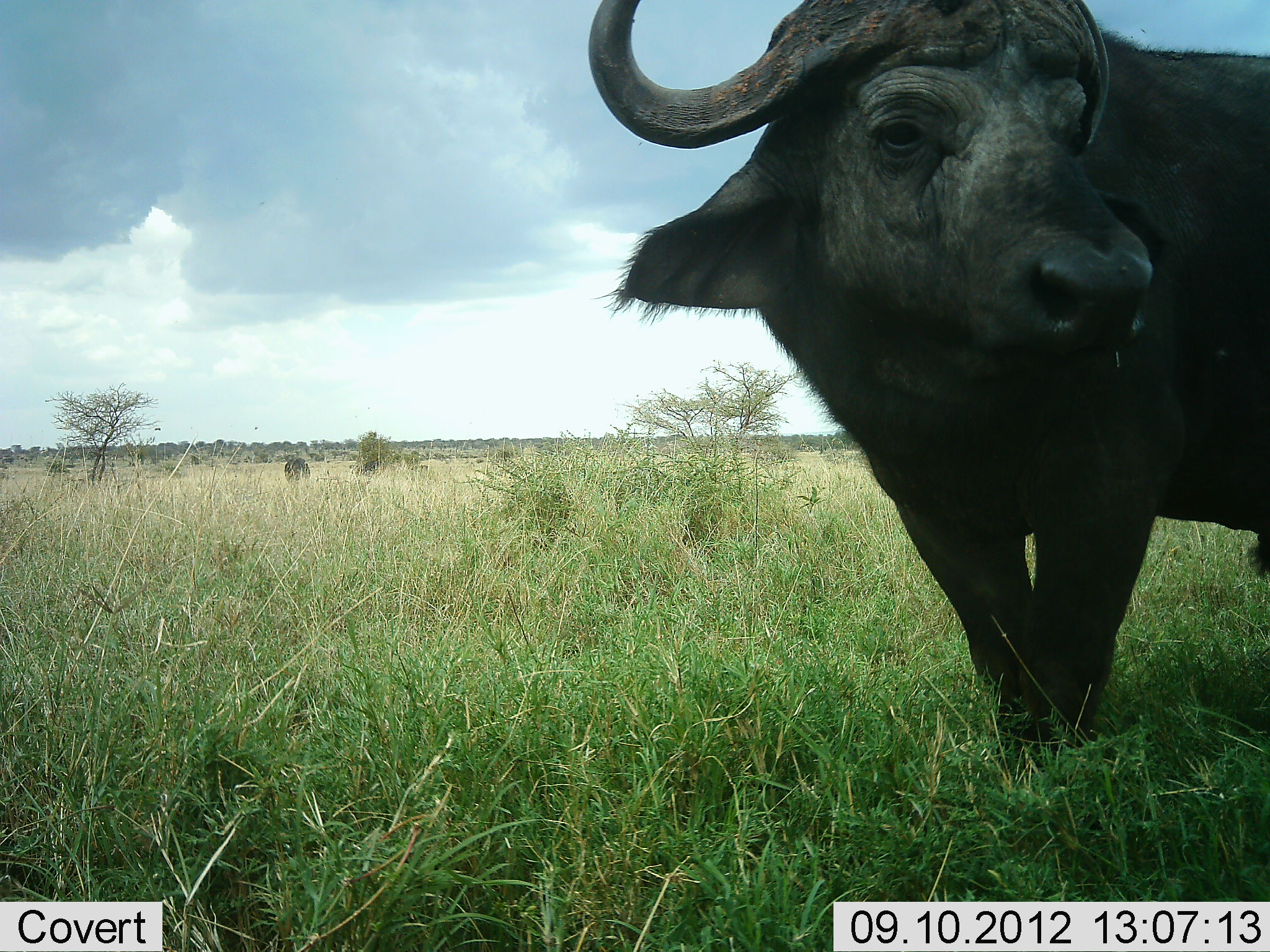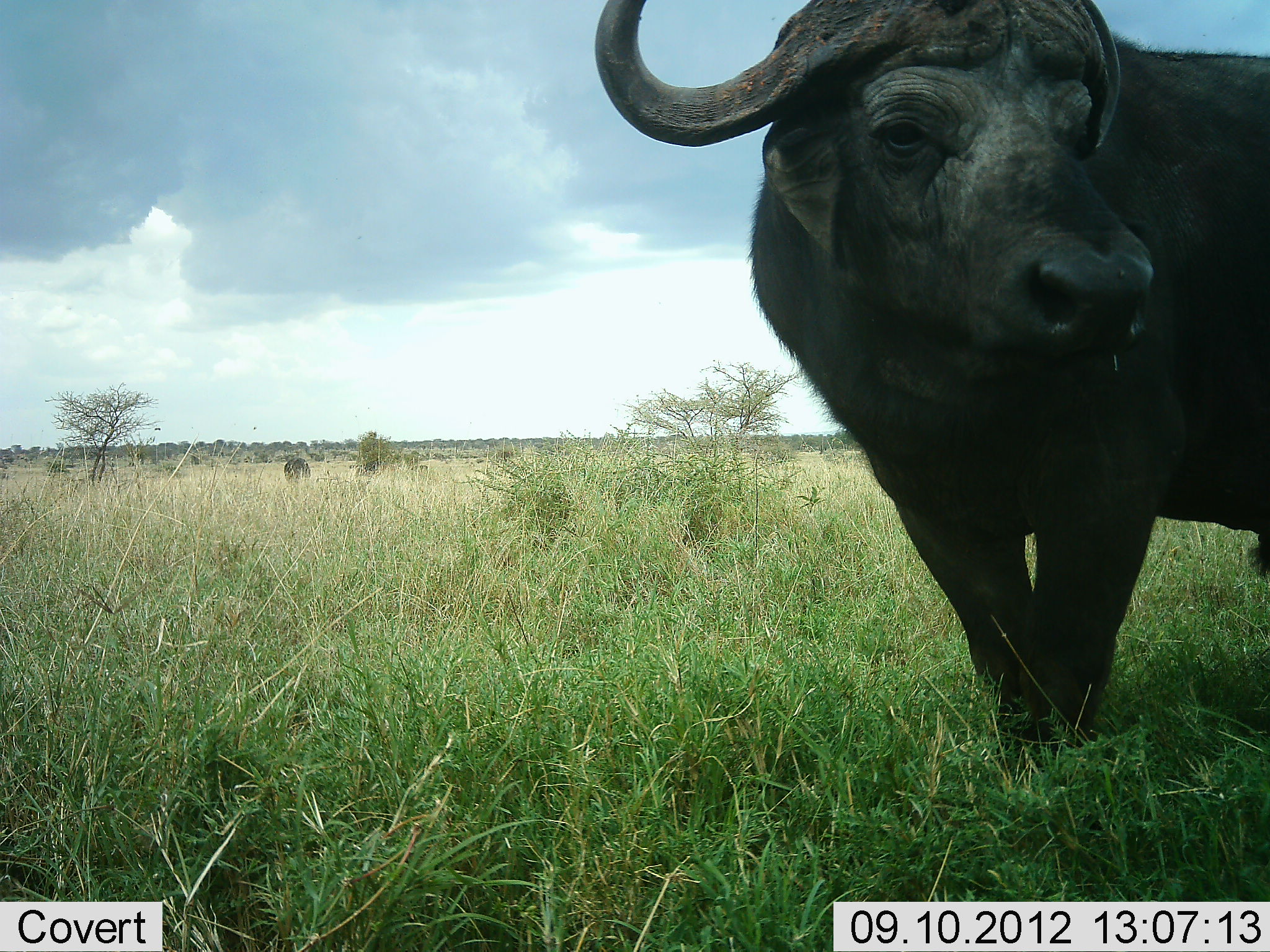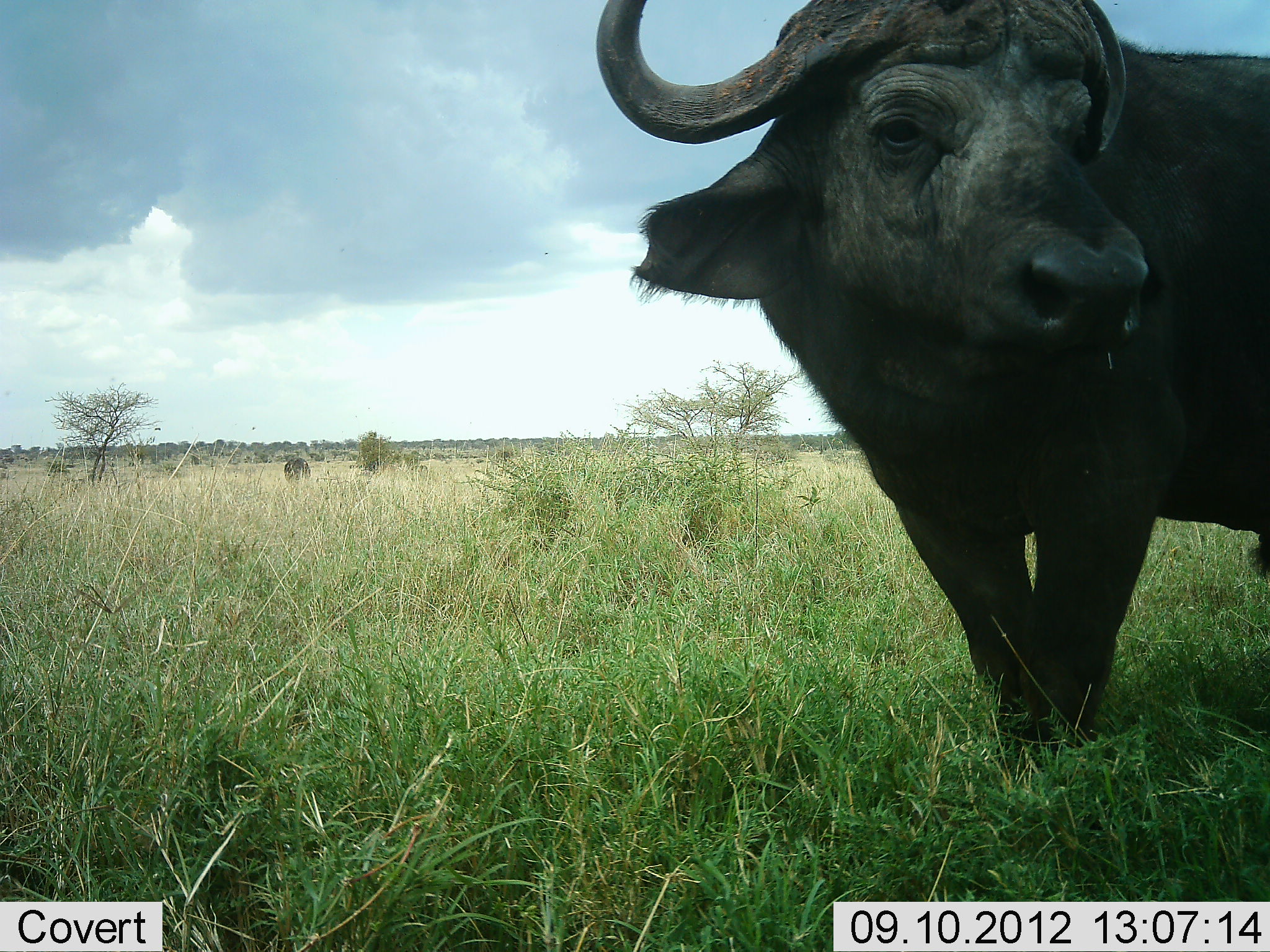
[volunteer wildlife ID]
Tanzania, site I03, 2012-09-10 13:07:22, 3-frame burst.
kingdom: Animalia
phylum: Chordata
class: Mammalia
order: Artiodactyla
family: Bovidae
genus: Syncerus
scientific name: Syncerus caffer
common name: cape buffalo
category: buffalo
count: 1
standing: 100%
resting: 0%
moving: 10%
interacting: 0%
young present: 0%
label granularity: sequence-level